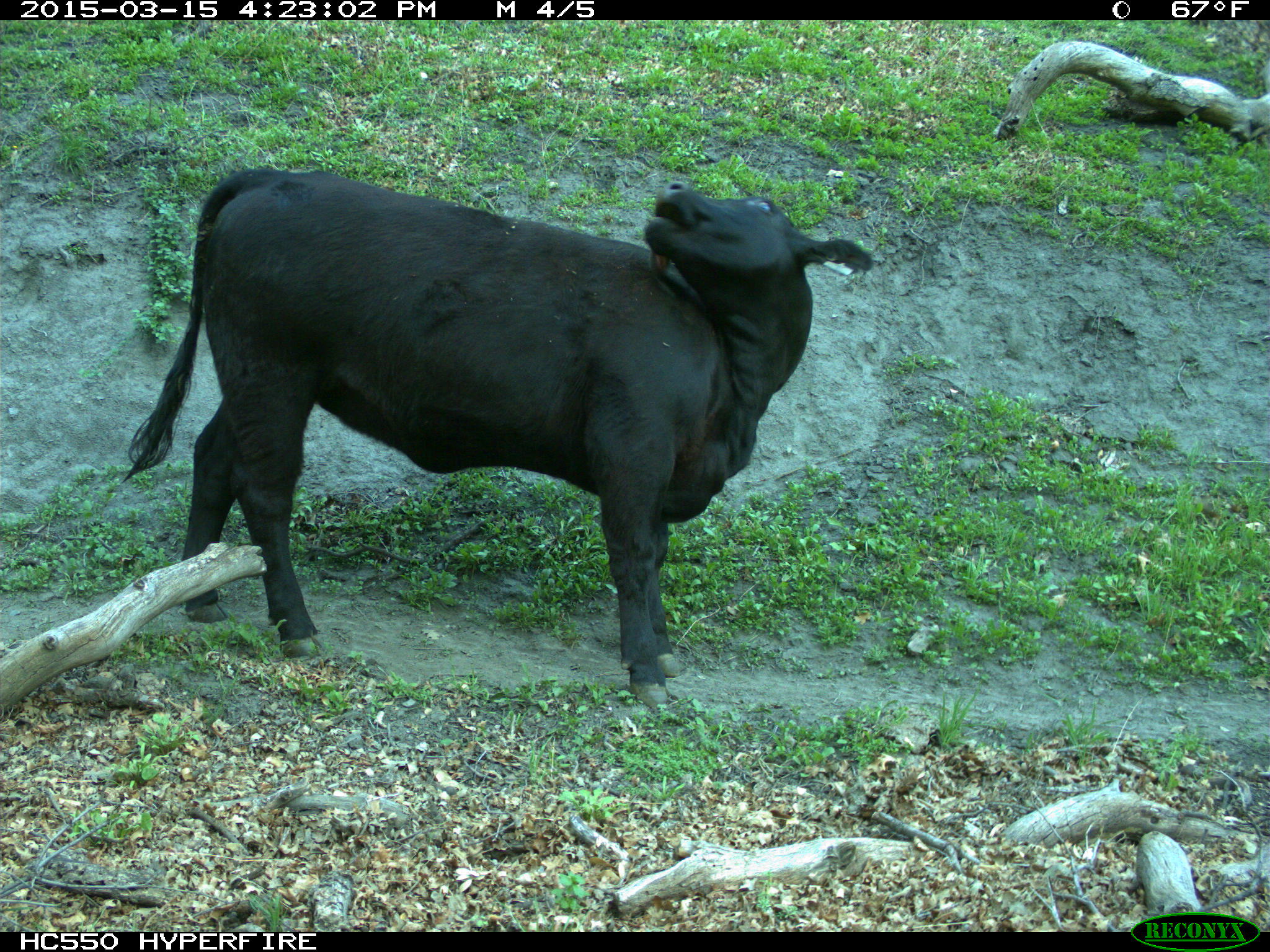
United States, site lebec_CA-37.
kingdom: Animalia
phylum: Chordata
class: Mammalia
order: Artiodactyla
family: Bovidae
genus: Bos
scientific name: Bos taurus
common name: domestic cow